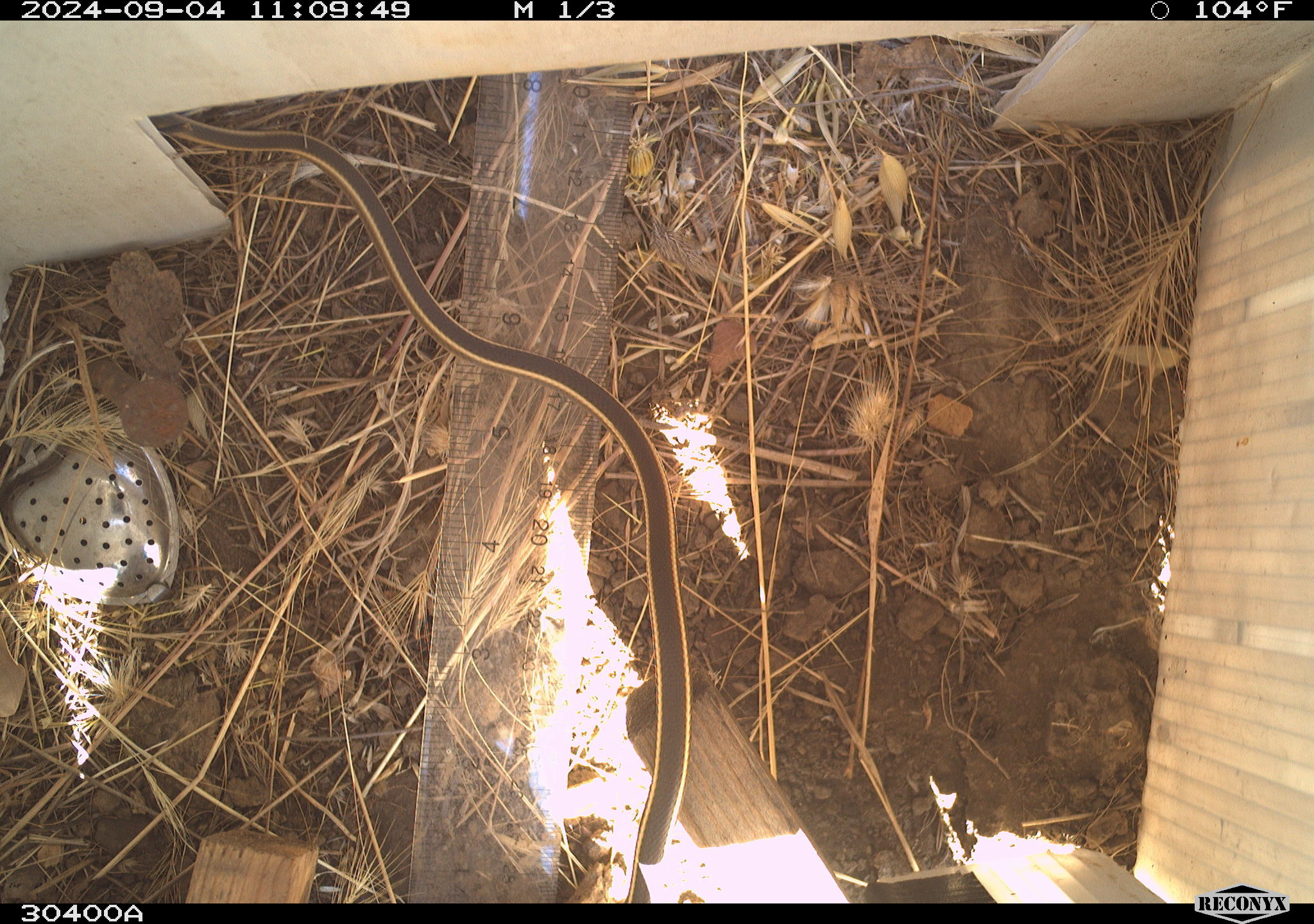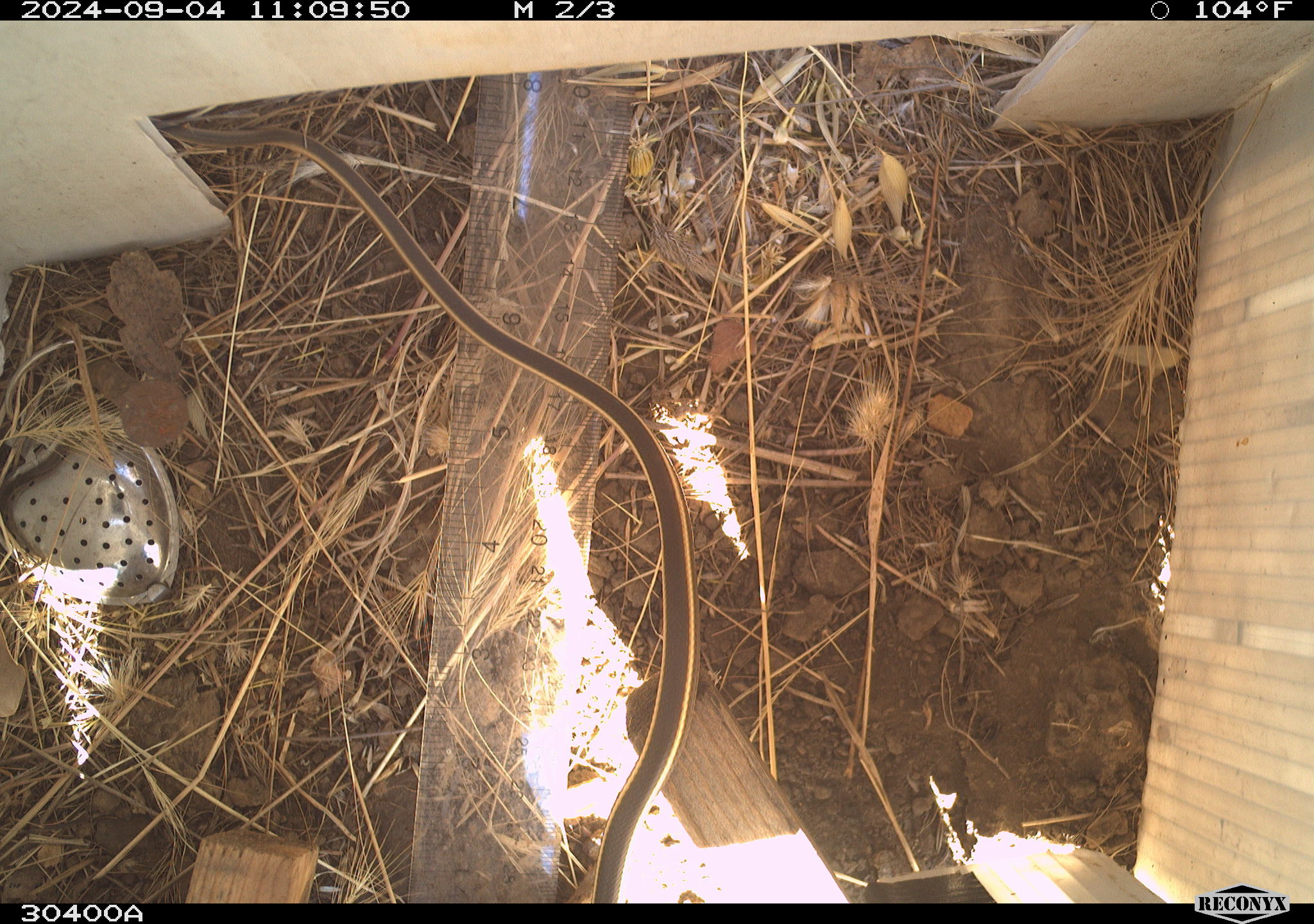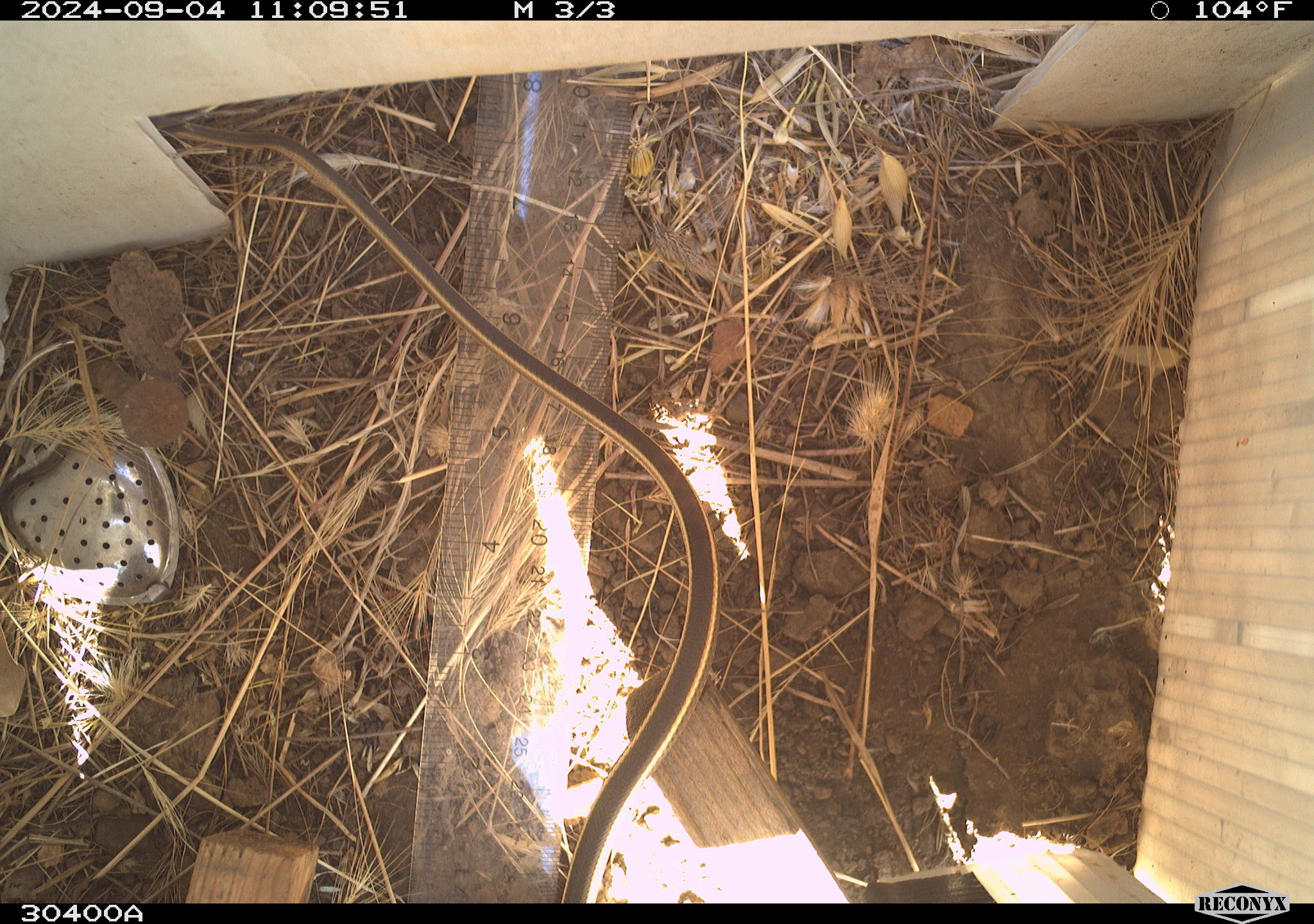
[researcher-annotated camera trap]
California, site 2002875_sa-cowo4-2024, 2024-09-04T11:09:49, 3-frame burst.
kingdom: Animalia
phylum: Chordata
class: Reptilia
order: Squamata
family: Colubridae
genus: Masticophis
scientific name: Masticophis lateralis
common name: striped racer